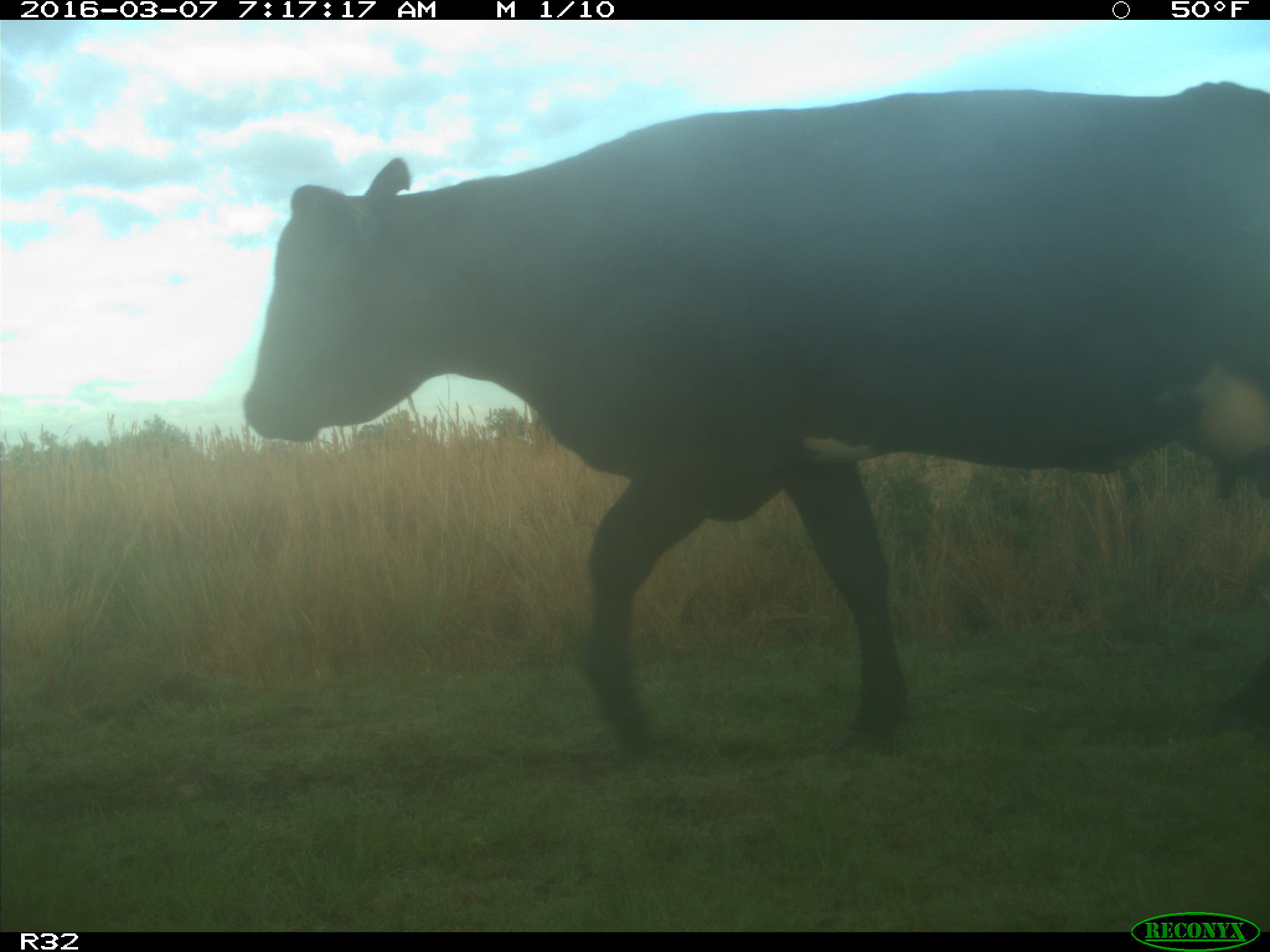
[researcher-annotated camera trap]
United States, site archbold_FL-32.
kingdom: Animalia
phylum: Chordata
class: Mammalia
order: Artiodactyla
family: Bovidae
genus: Bos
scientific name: Bos taurus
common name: domestic cow